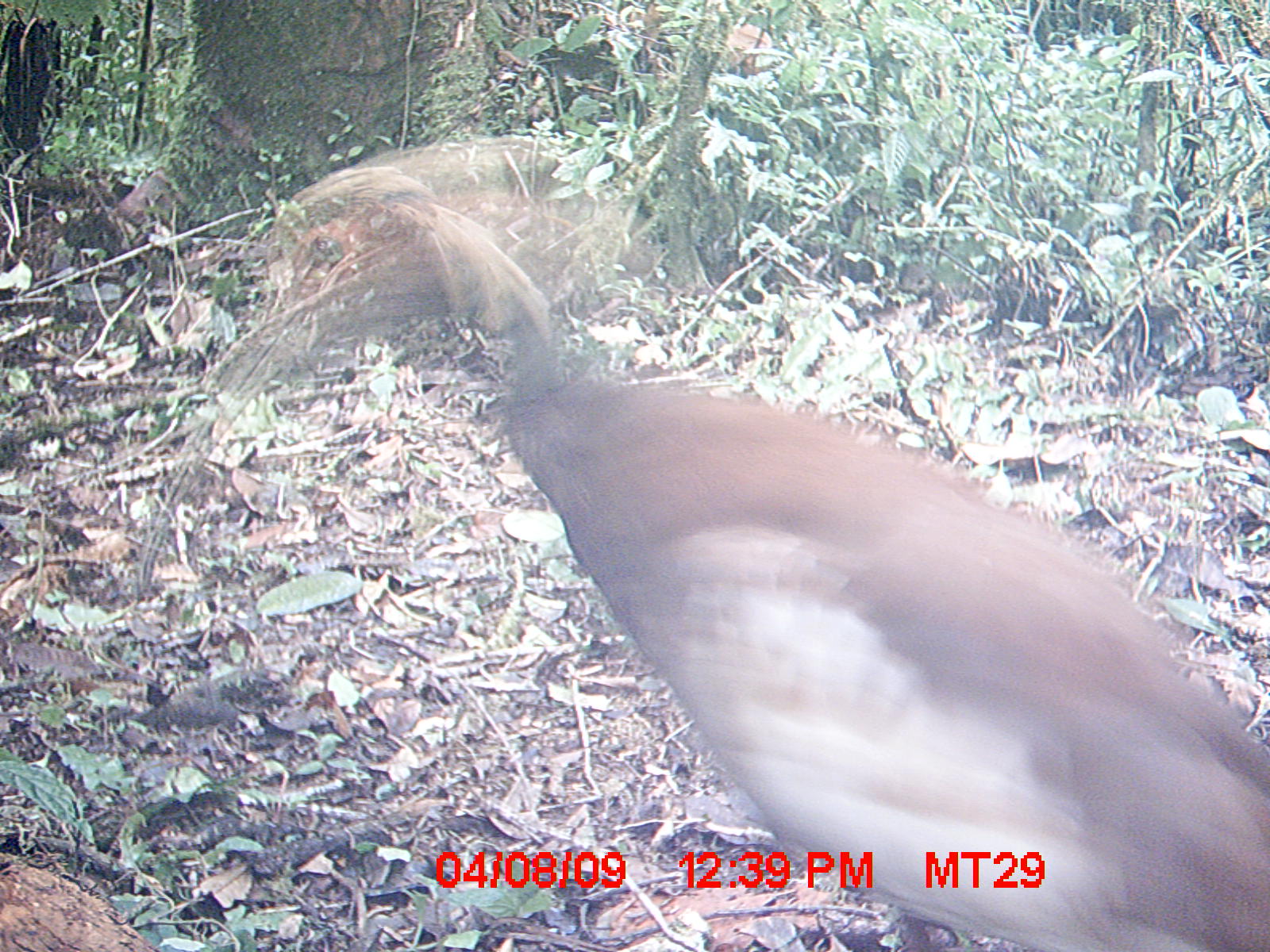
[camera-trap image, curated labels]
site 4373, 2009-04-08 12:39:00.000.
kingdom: Animalia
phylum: Chordata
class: Aves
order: Pelecaniformes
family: Threskiornithidae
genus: Lophotibis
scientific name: Lophotibis cristata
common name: madagascar ibis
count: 1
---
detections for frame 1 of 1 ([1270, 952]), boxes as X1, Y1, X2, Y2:
lophotibis cristata: 131, 132, 1266, 949